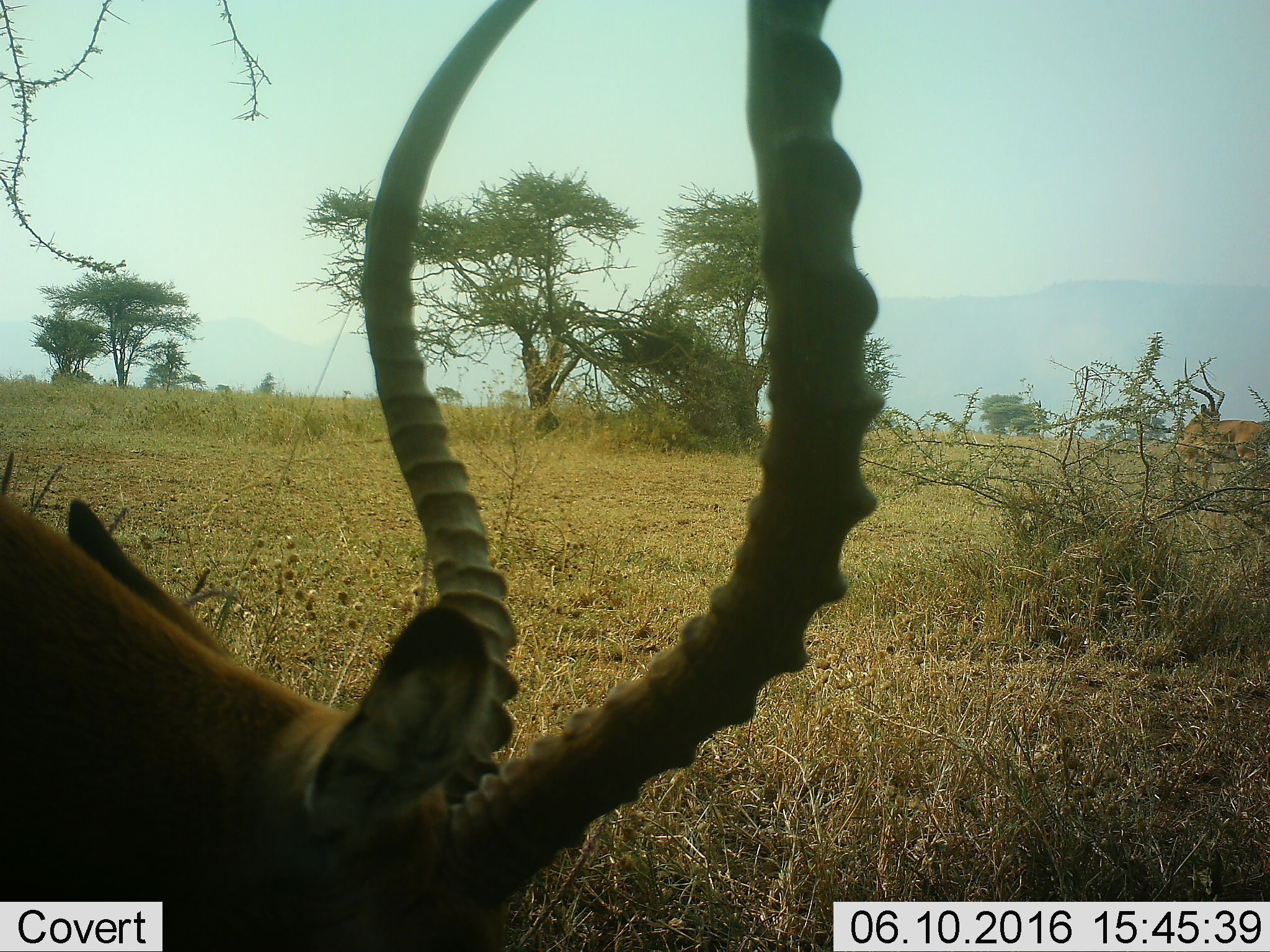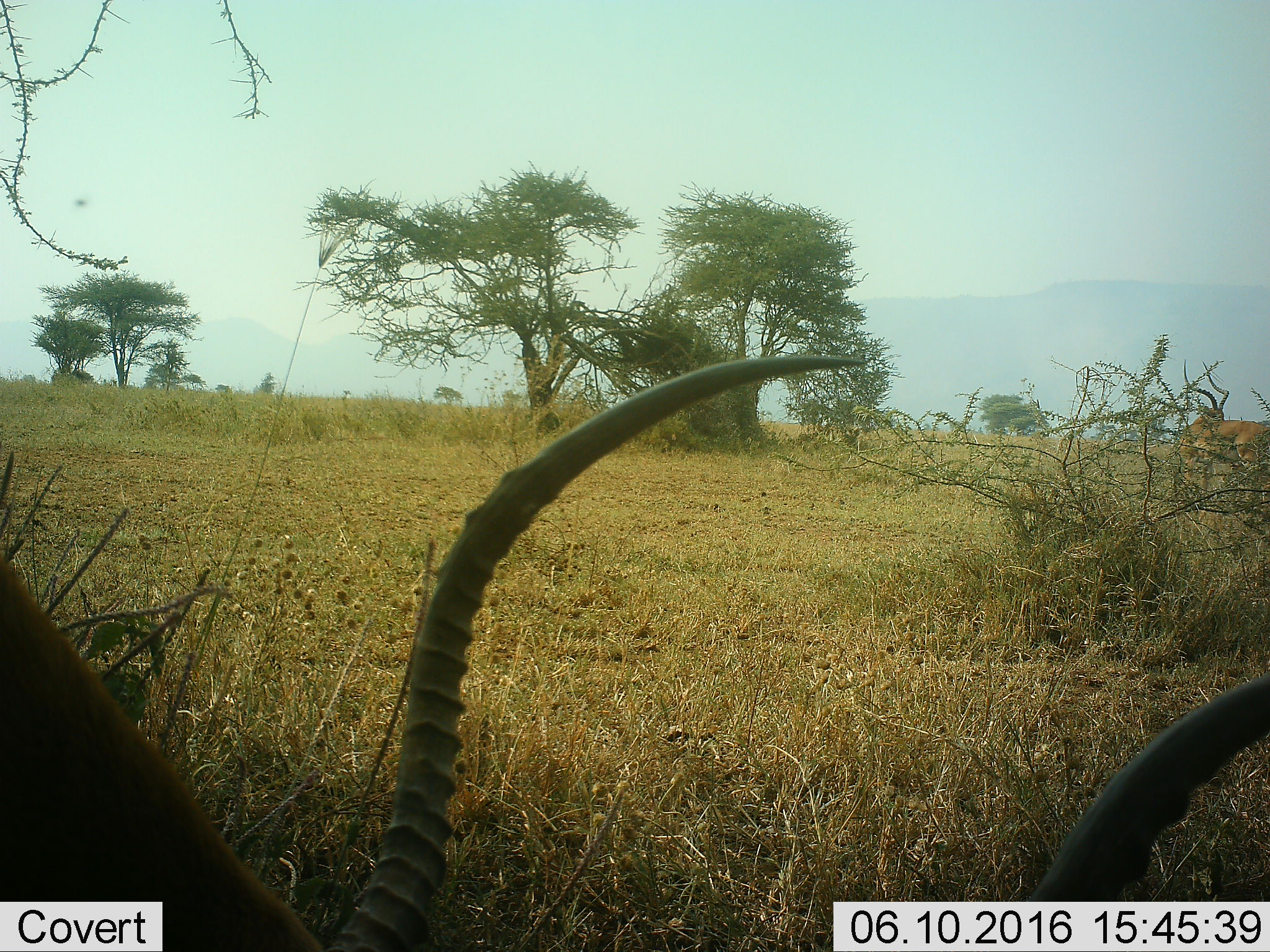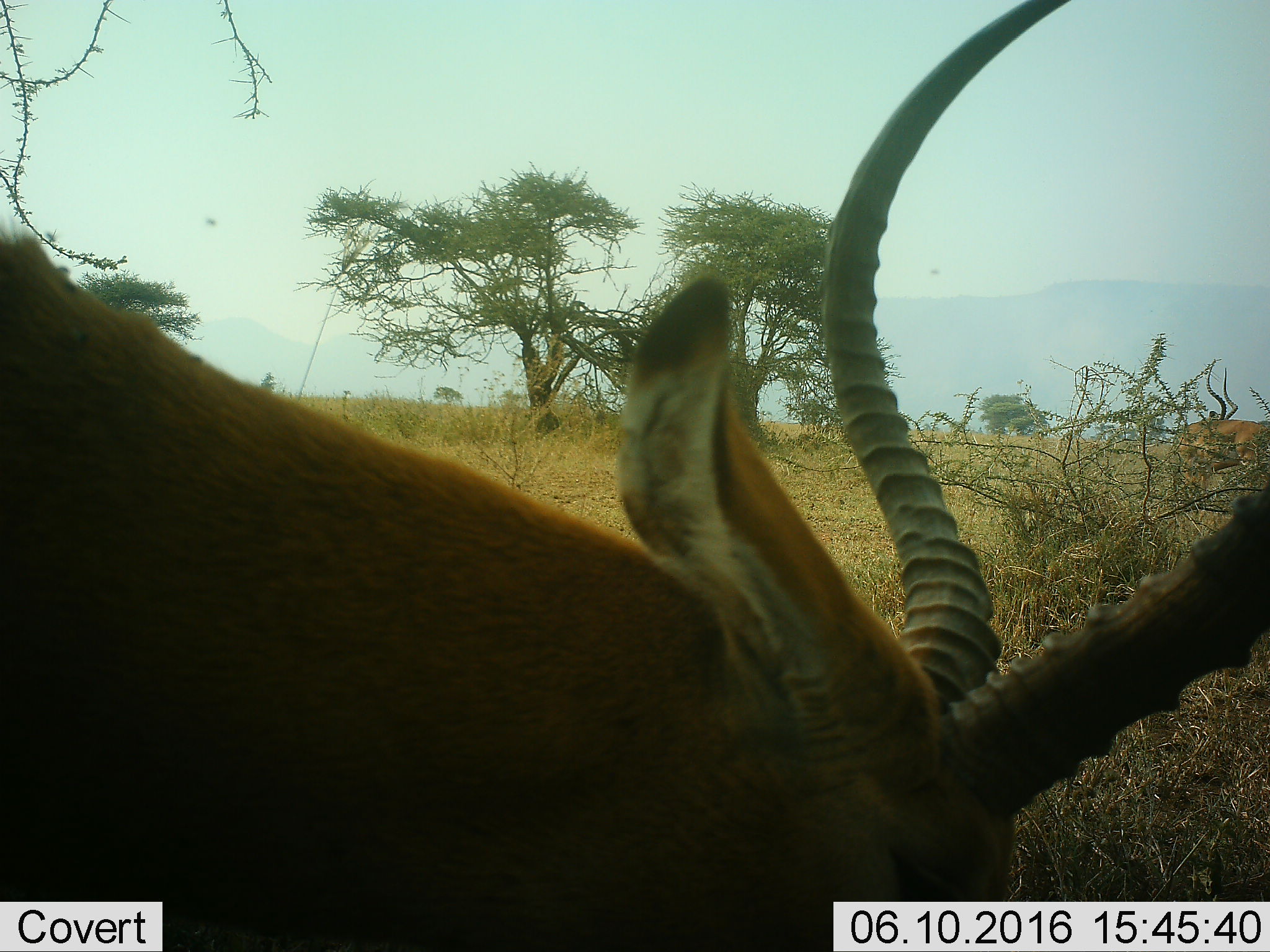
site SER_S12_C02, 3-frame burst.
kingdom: Animalia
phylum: Chordata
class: Mammalia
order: Artiodactyla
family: Bovidae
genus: Aepyceros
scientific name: Aepyceros melampus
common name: impala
Impala (Aepyceros melampus), count 2. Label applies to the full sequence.